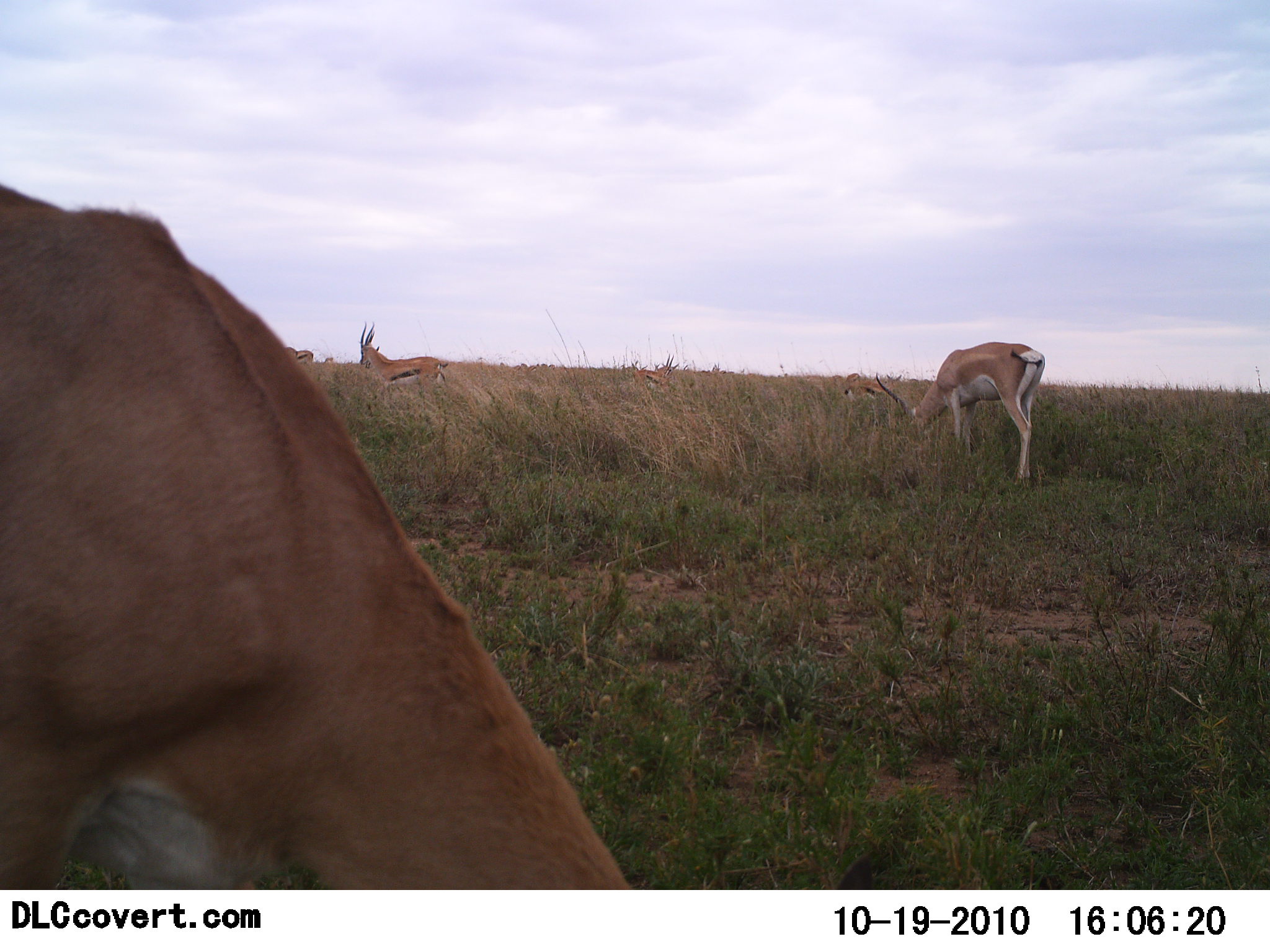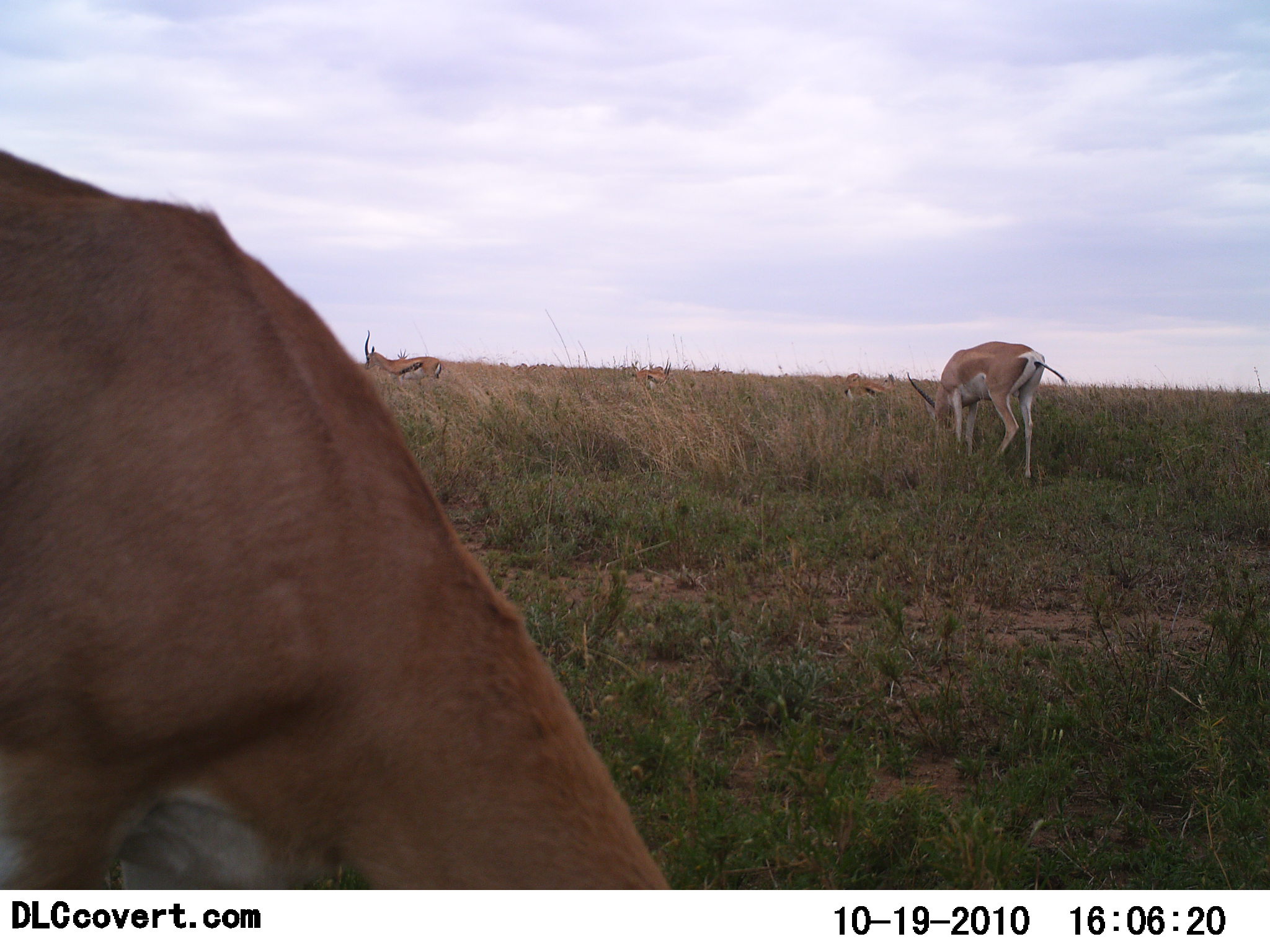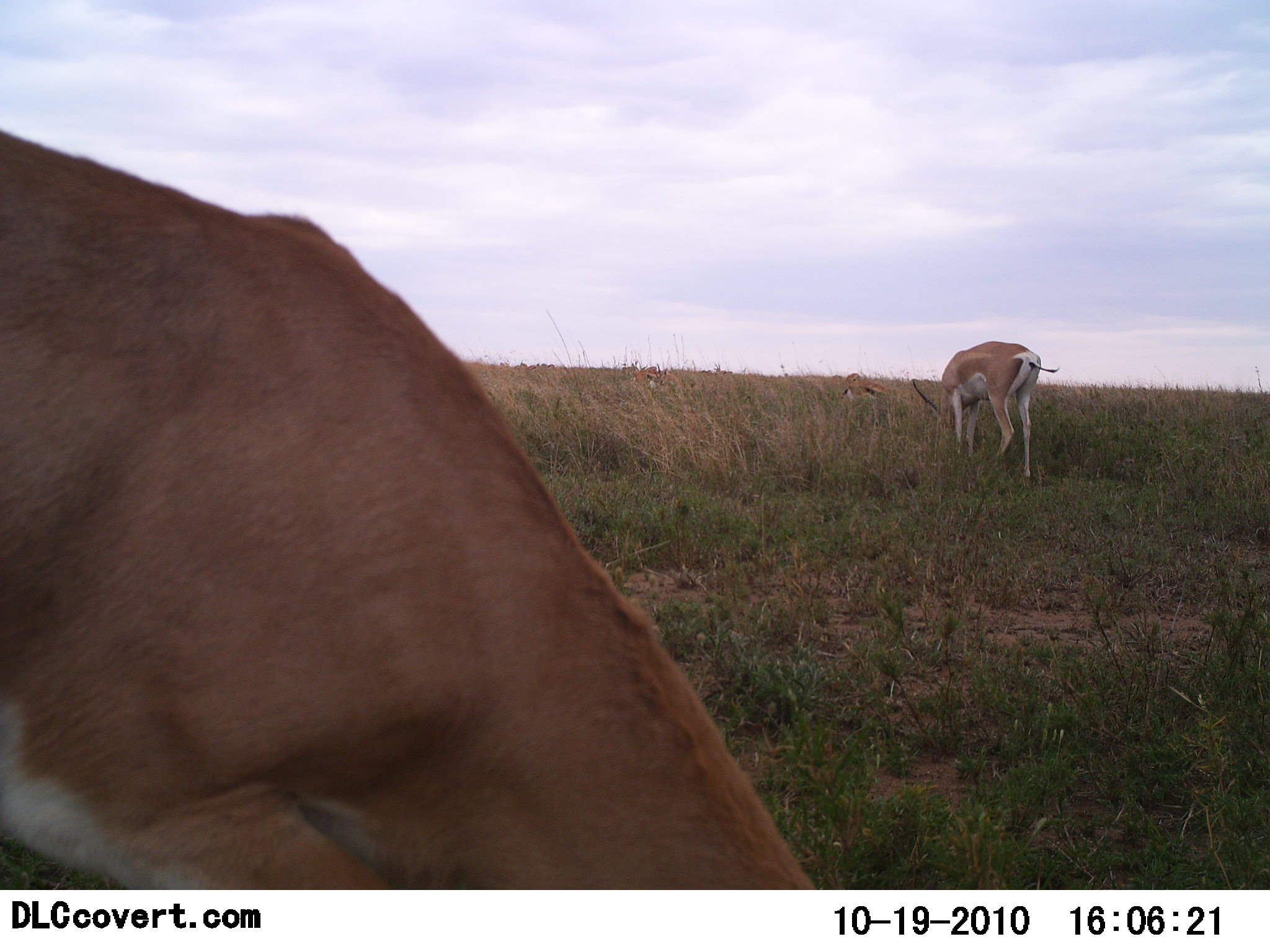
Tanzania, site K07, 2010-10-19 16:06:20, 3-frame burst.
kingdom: Animalia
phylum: Chordata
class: Mammalia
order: Artiodactyla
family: Bovidae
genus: Nanger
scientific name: Nanger granti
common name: grant's gazelle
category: gazellegrants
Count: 2.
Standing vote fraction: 35%.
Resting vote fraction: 0%.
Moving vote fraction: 5%.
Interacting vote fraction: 0%.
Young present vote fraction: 0%.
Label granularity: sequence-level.